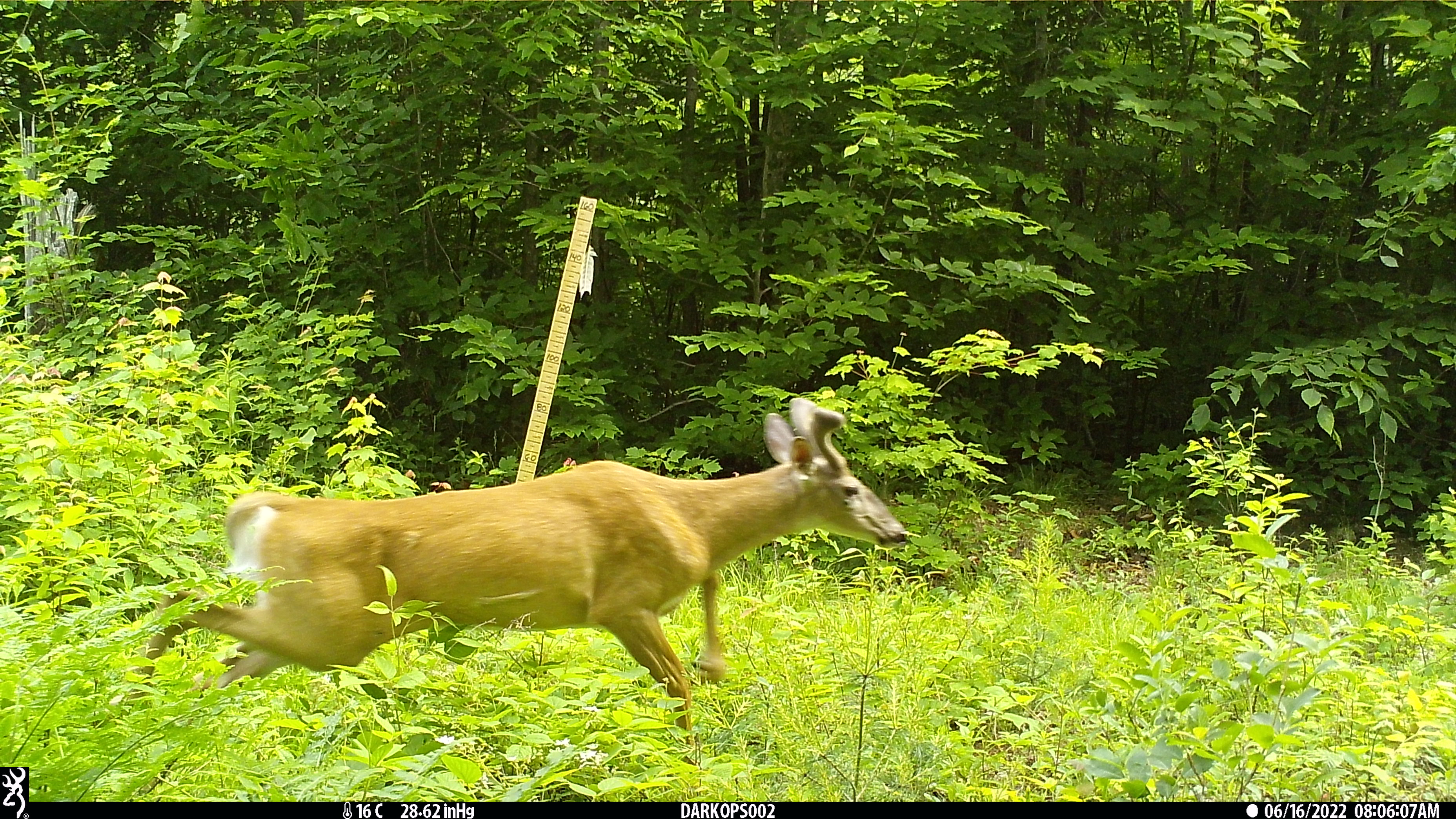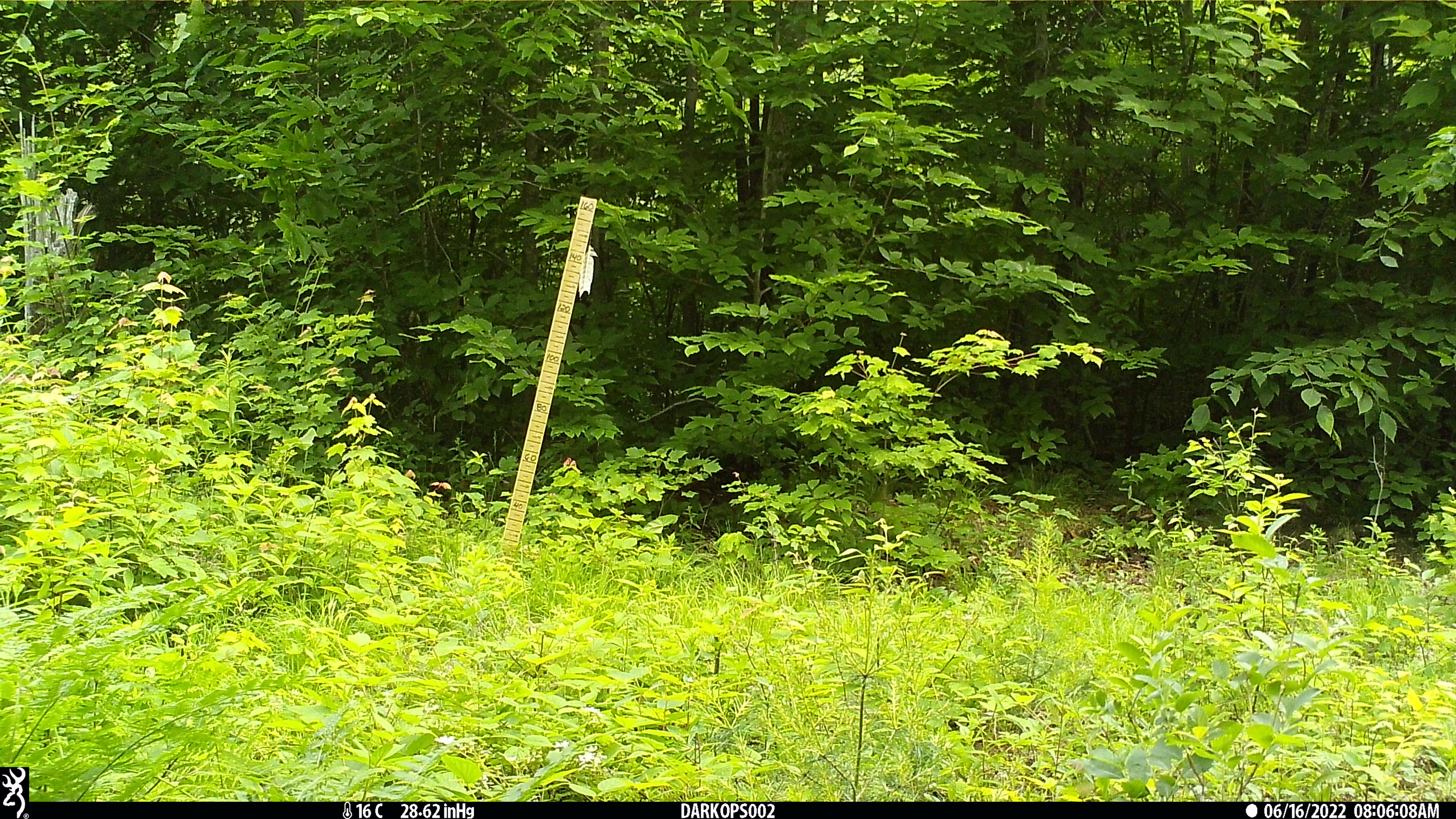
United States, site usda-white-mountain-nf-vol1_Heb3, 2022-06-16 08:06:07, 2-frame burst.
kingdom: Animalia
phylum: Chordata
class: Mammalia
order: Artiodactyla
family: Cervidae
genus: Odocoileus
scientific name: Odocoileus virginianus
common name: white-tailed deer